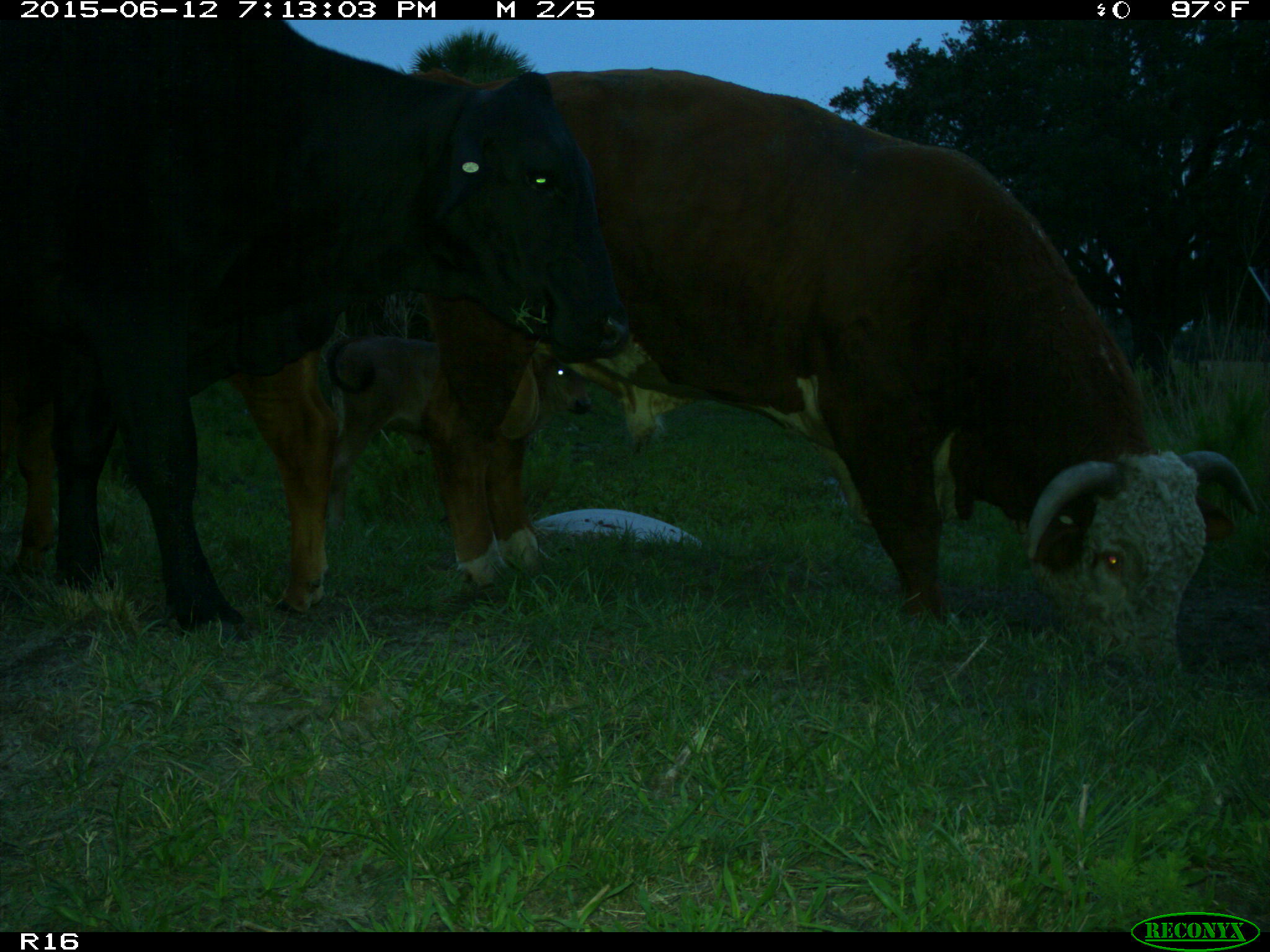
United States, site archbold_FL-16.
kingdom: Animalia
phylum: Chordata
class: Mammalia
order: Artiodactyla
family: Bovidae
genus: Bos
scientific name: Bos taurus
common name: domestic cow